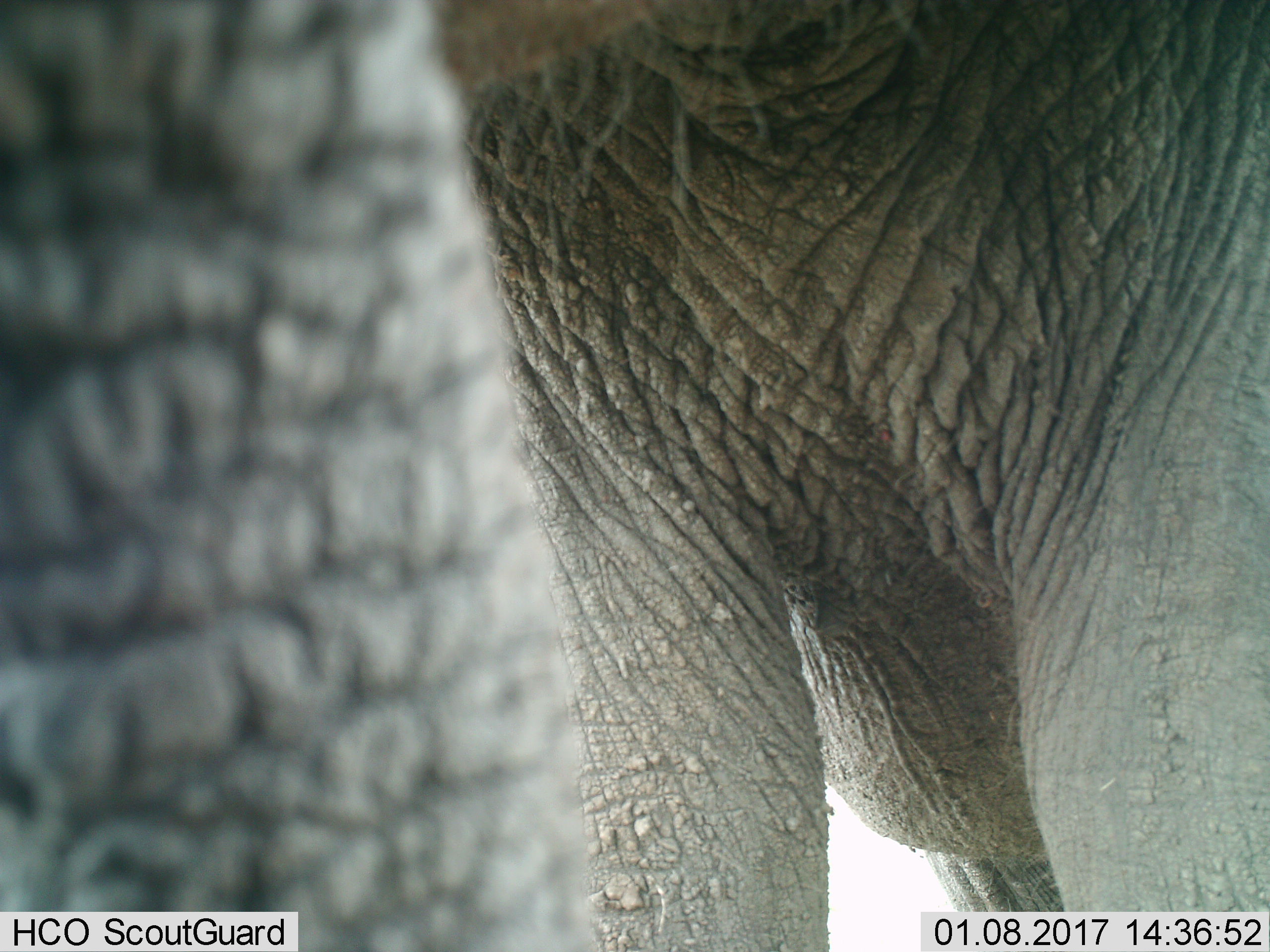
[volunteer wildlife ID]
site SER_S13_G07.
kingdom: Animalia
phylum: Chordata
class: Mammalia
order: Proboscidea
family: Elephantidae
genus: Loxodonta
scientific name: Loxodonta africana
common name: african bush elephant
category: elephant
Elephant (african bush elephant) (Loxodonta africana), count 1. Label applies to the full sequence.